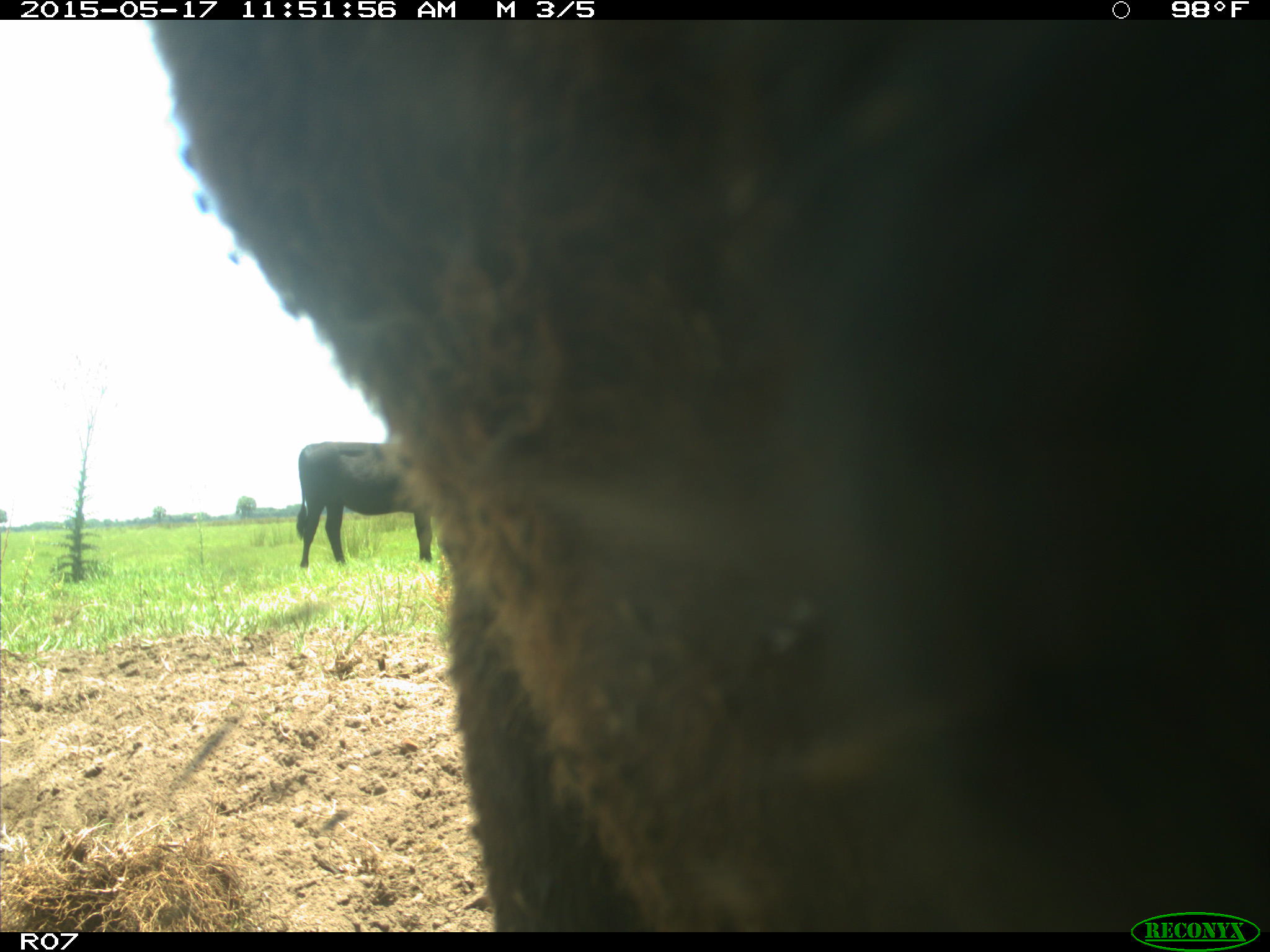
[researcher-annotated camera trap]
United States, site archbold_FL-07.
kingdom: Animalia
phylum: Chordata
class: Mammalia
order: Artiodactyla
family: Bovidae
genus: Bos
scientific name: Bos taurus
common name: domestic cow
Bos taurus (domestic cow).